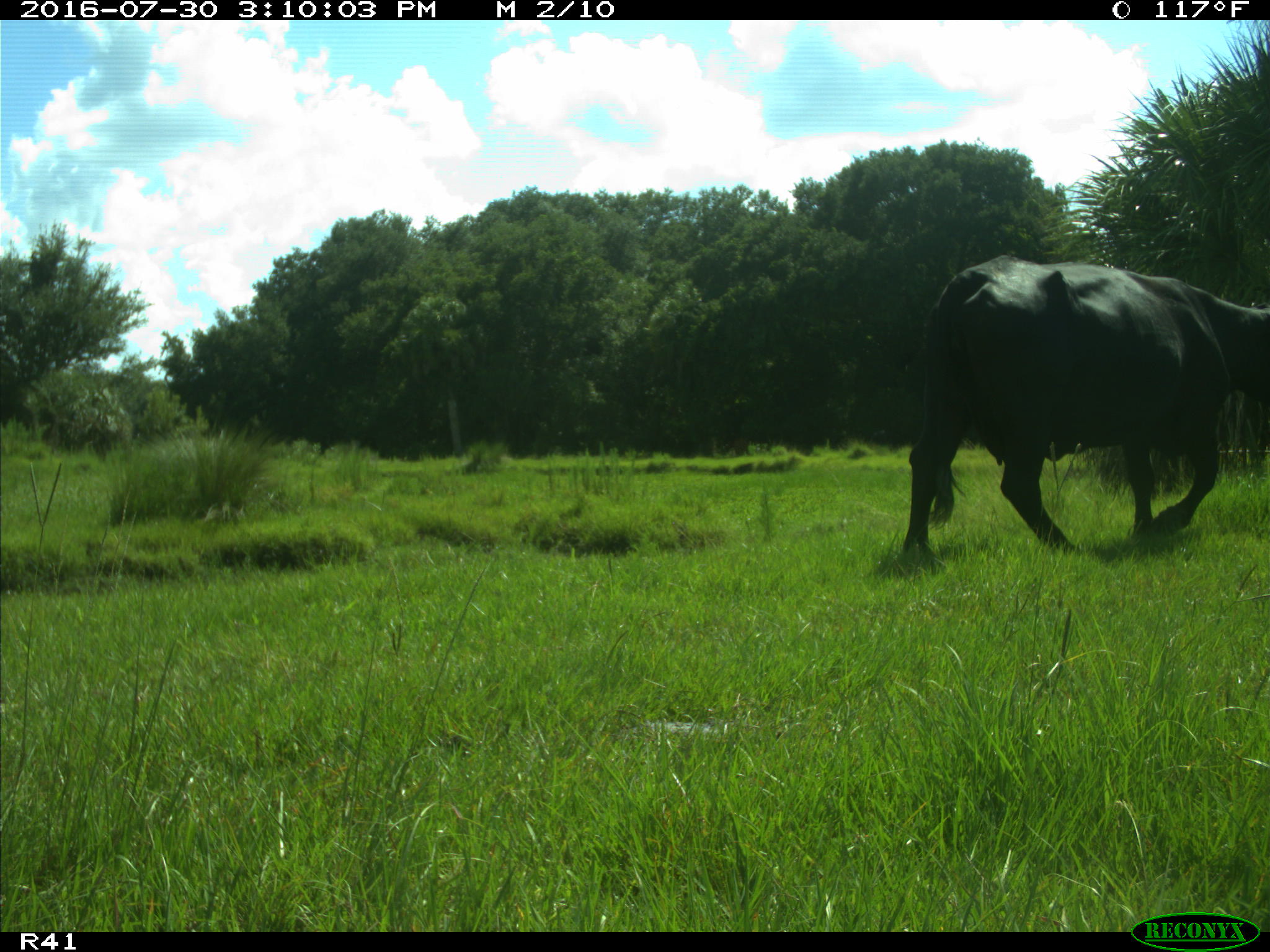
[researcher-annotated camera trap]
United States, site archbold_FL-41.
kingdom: Animalia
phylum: Chordata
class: Mammalia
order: Artiodactyla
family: Bovidae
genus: Bos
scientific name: Bos taurus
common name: domestic cow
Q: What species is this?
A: Bos taurus (domestic cow).